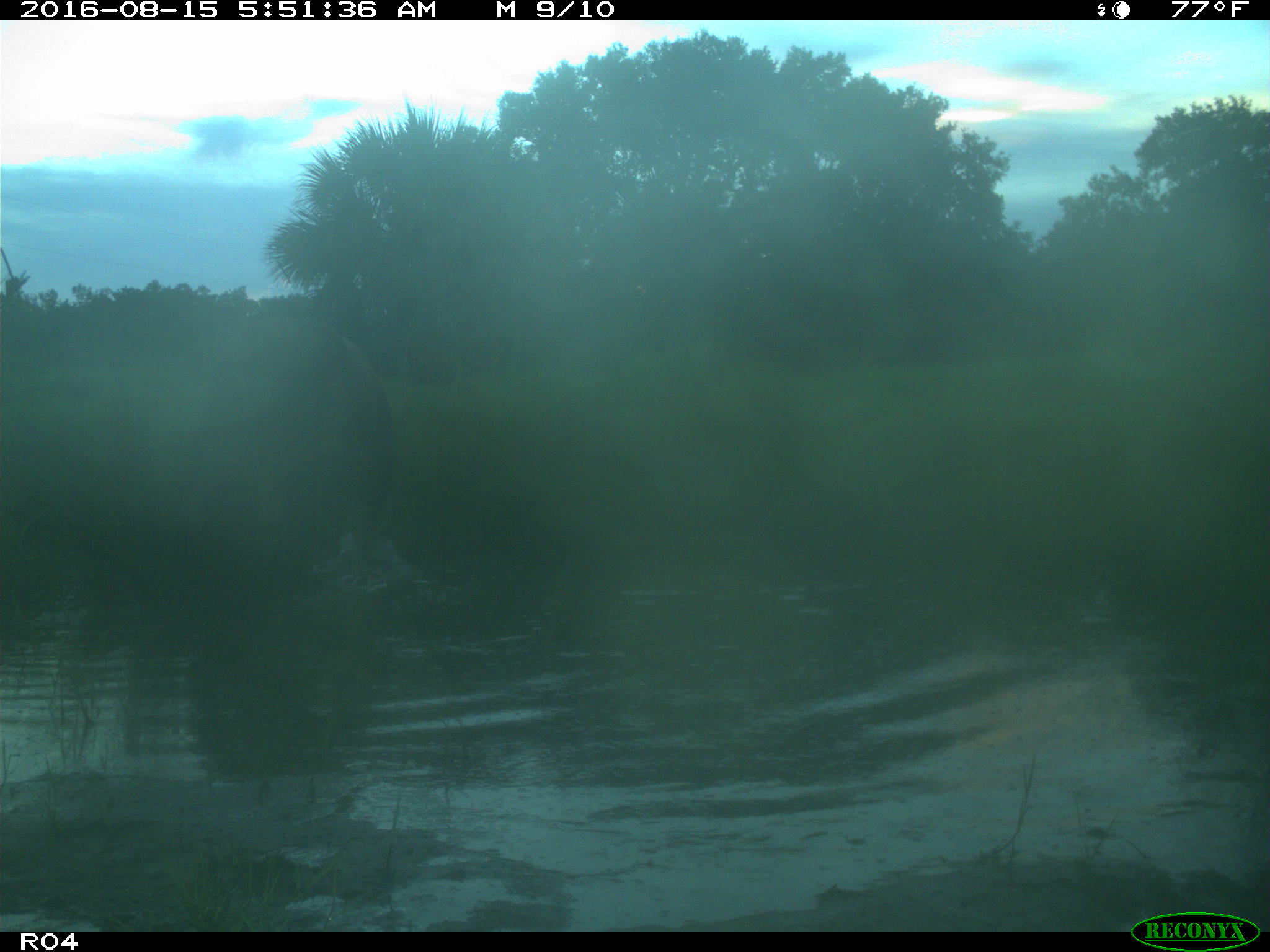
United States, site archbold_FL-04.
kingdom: Animalia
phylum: Chordata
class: Mammalia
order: Artiodactyla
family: Bovidae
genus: Bos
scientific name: Bos taurus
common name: domestic cow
Bos taurus (domestic cow).